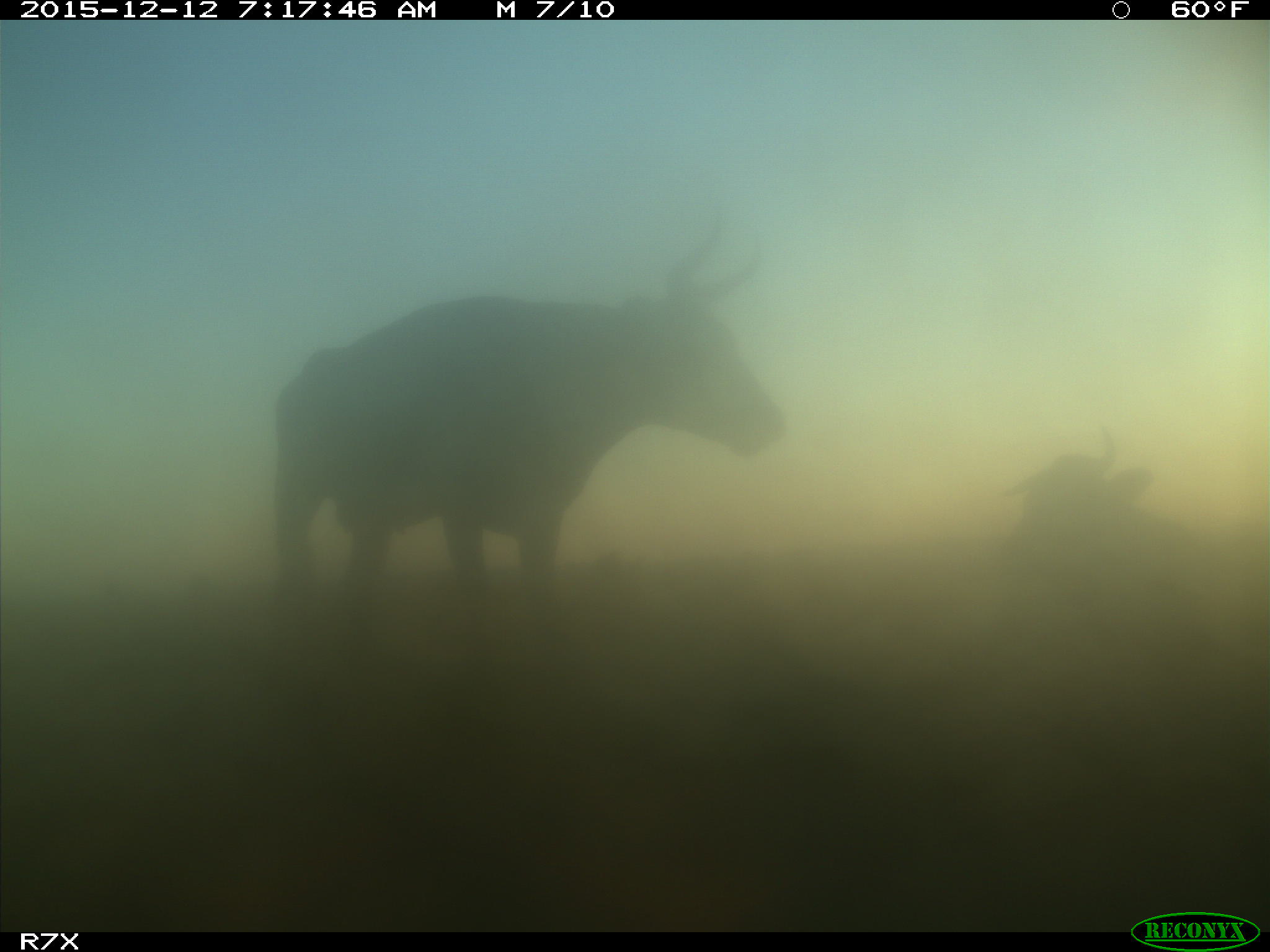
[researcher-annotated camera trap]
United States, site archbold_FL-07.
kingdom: Animalia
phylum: Chordata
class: Mammalia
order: Artiodactyla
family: Bovidae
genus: Bos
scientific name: Bos taurus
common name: domestic cow